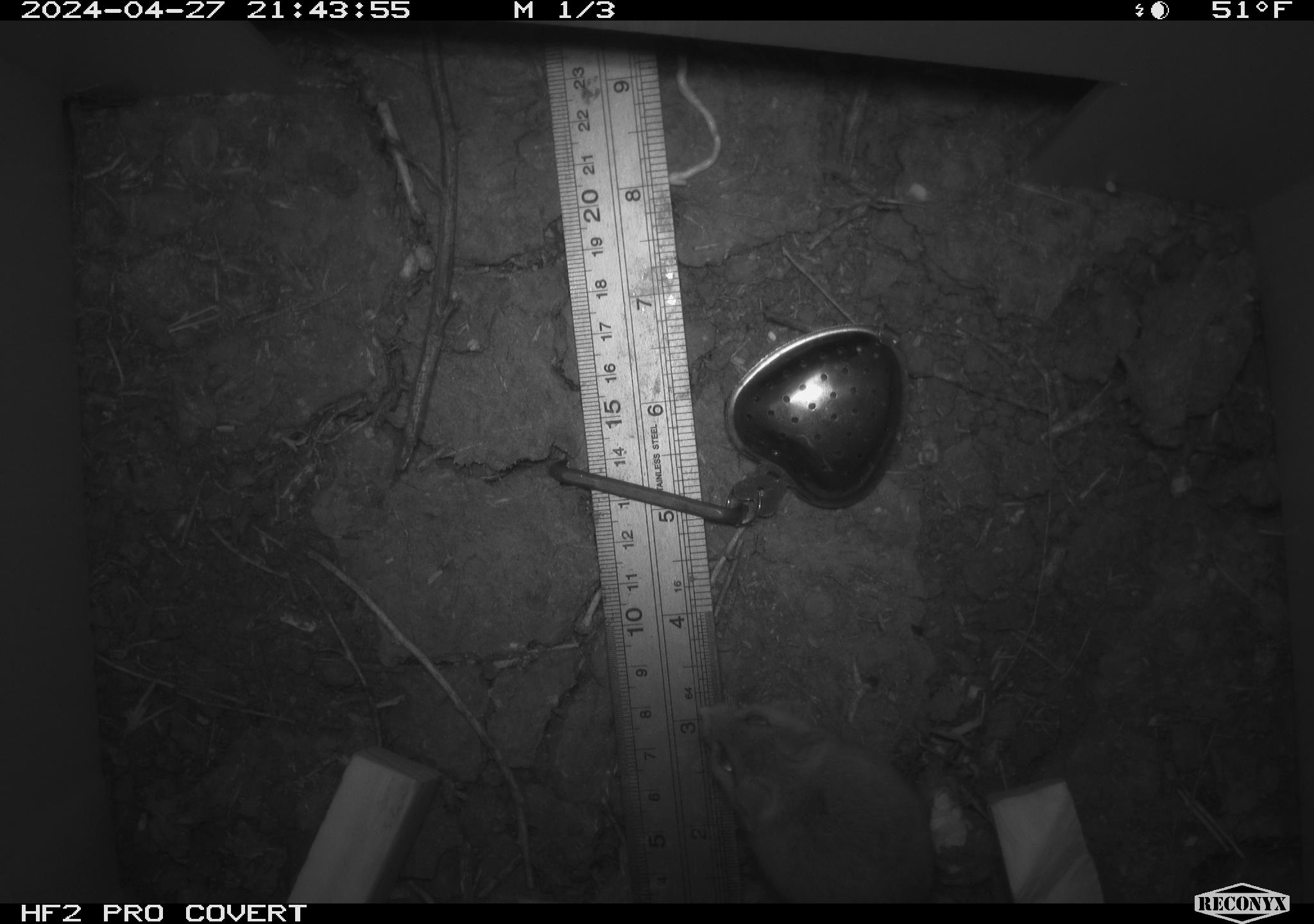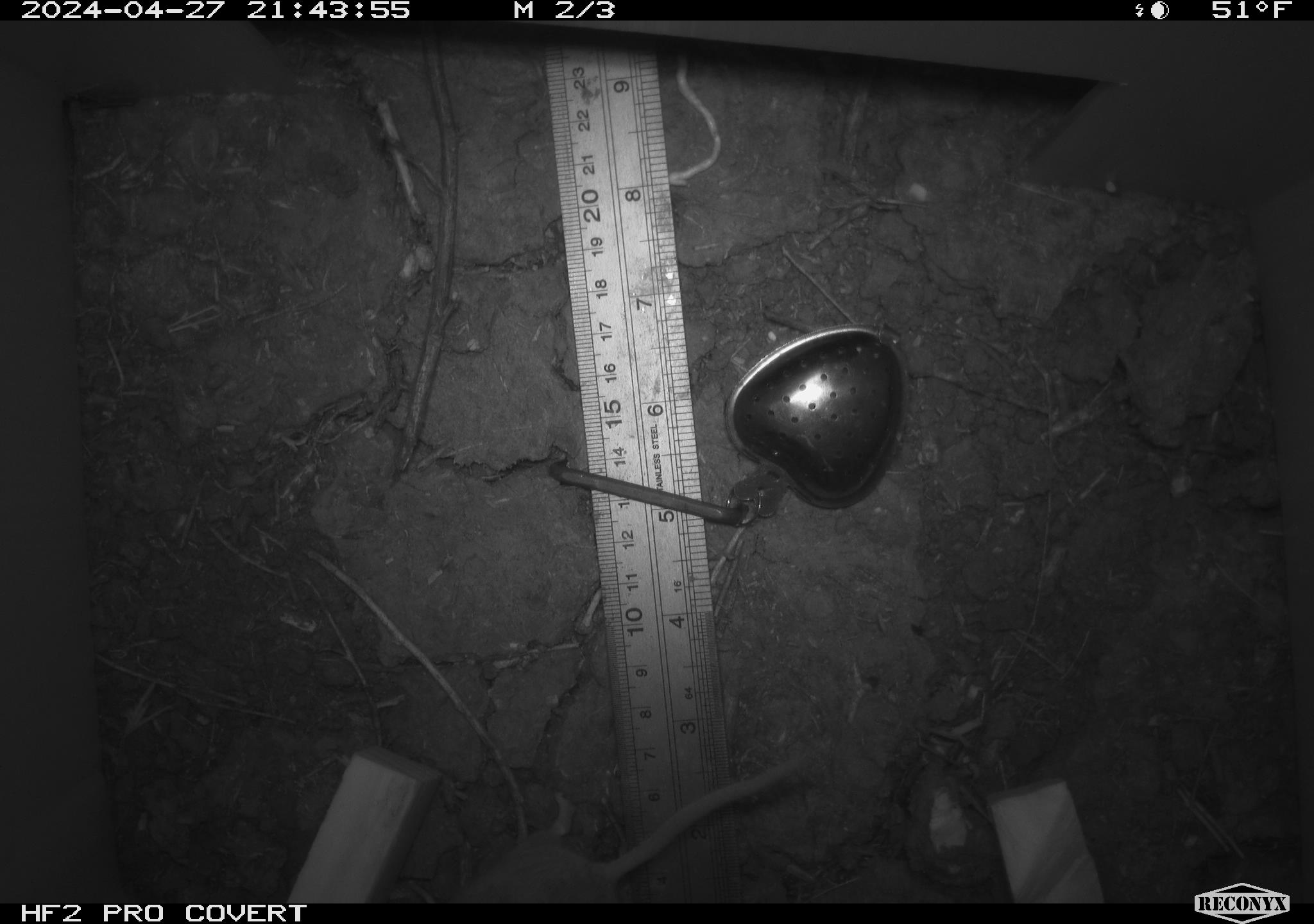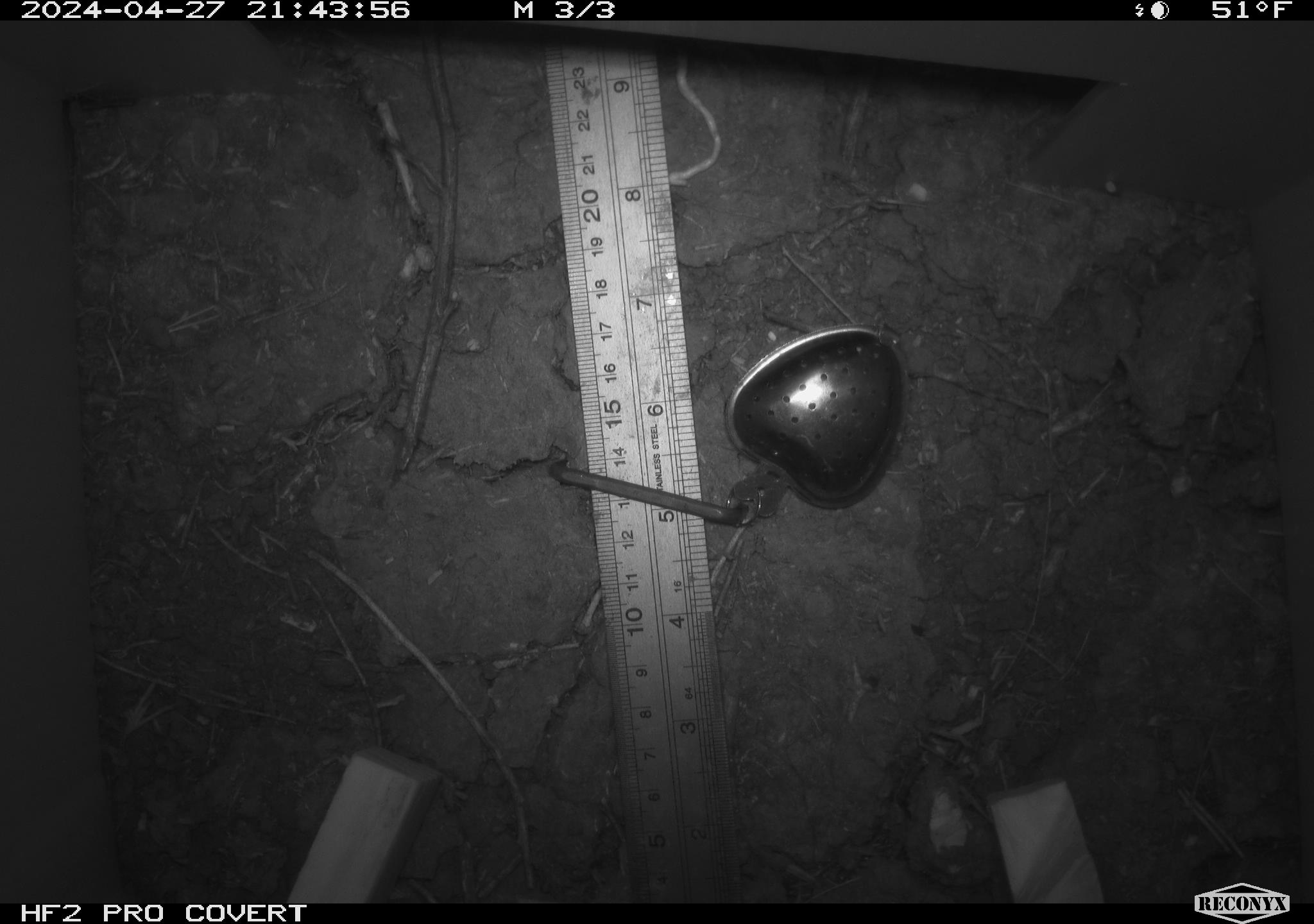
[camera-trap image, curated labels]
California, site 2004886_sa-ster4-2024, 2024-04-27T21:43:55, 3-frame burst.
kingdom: Animalia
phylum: Chordata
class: Mammalia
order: Rodentia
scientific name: Rodentia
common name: mouse species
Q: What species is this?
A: Mouse species (Rodentia).